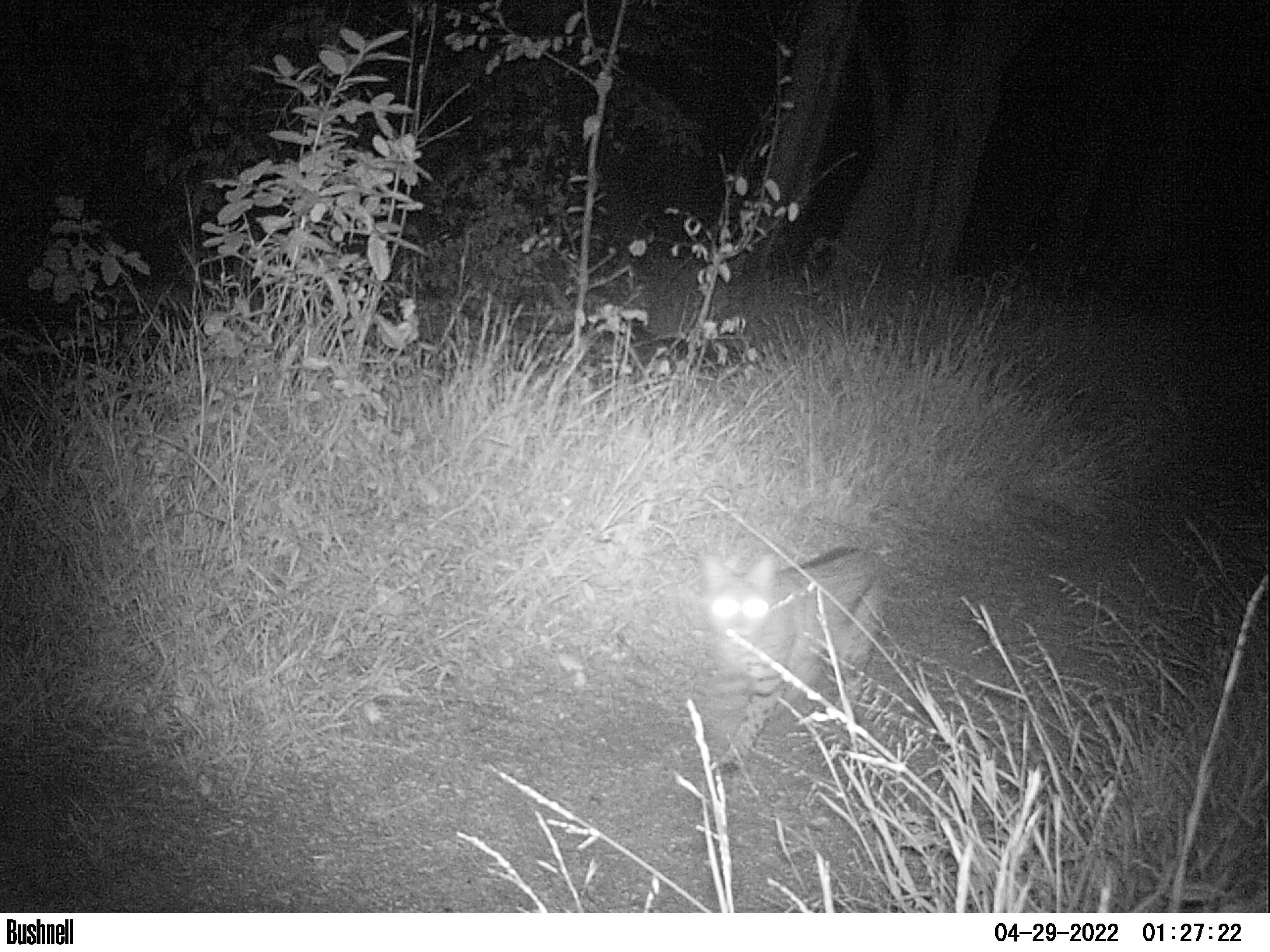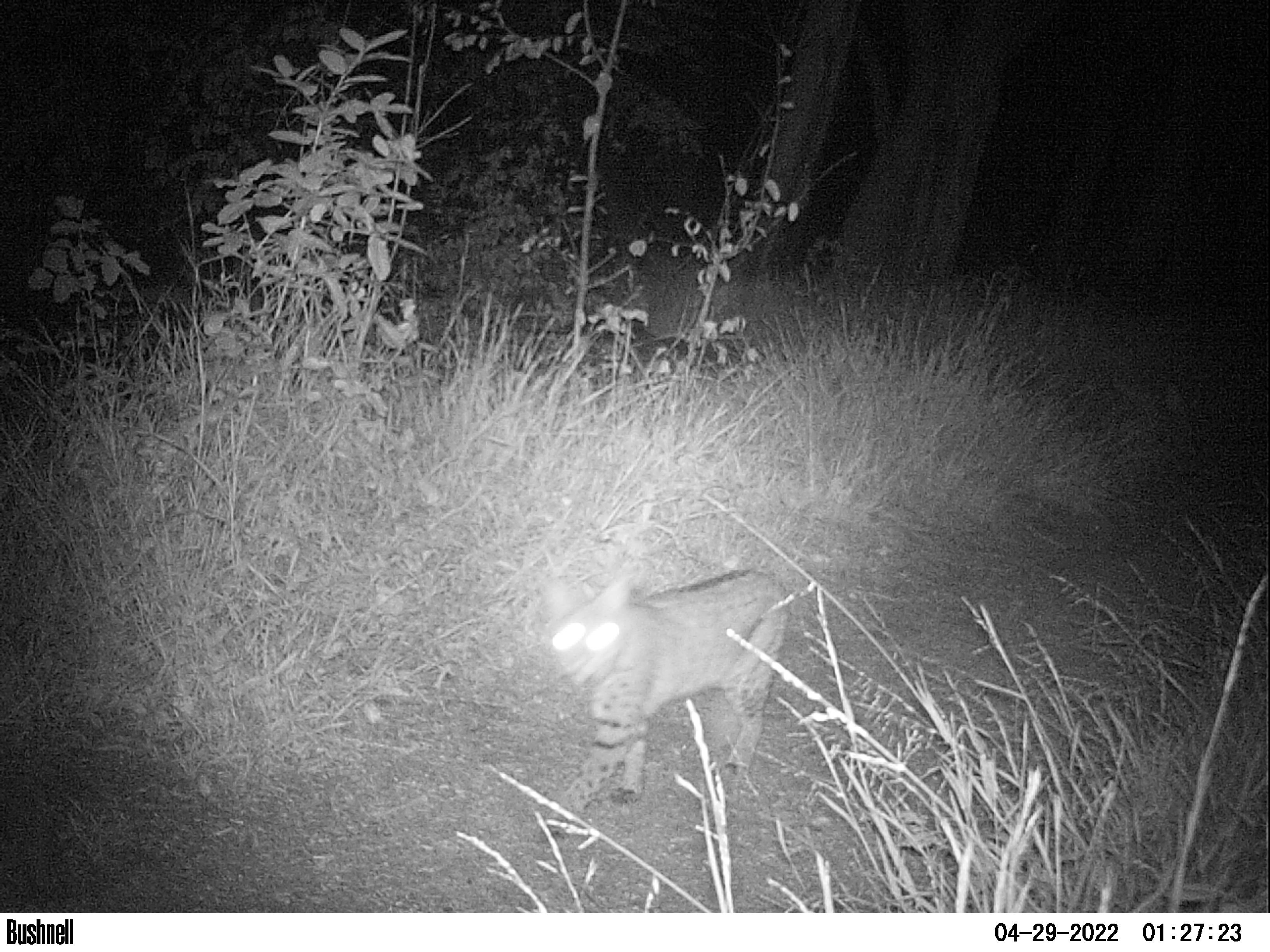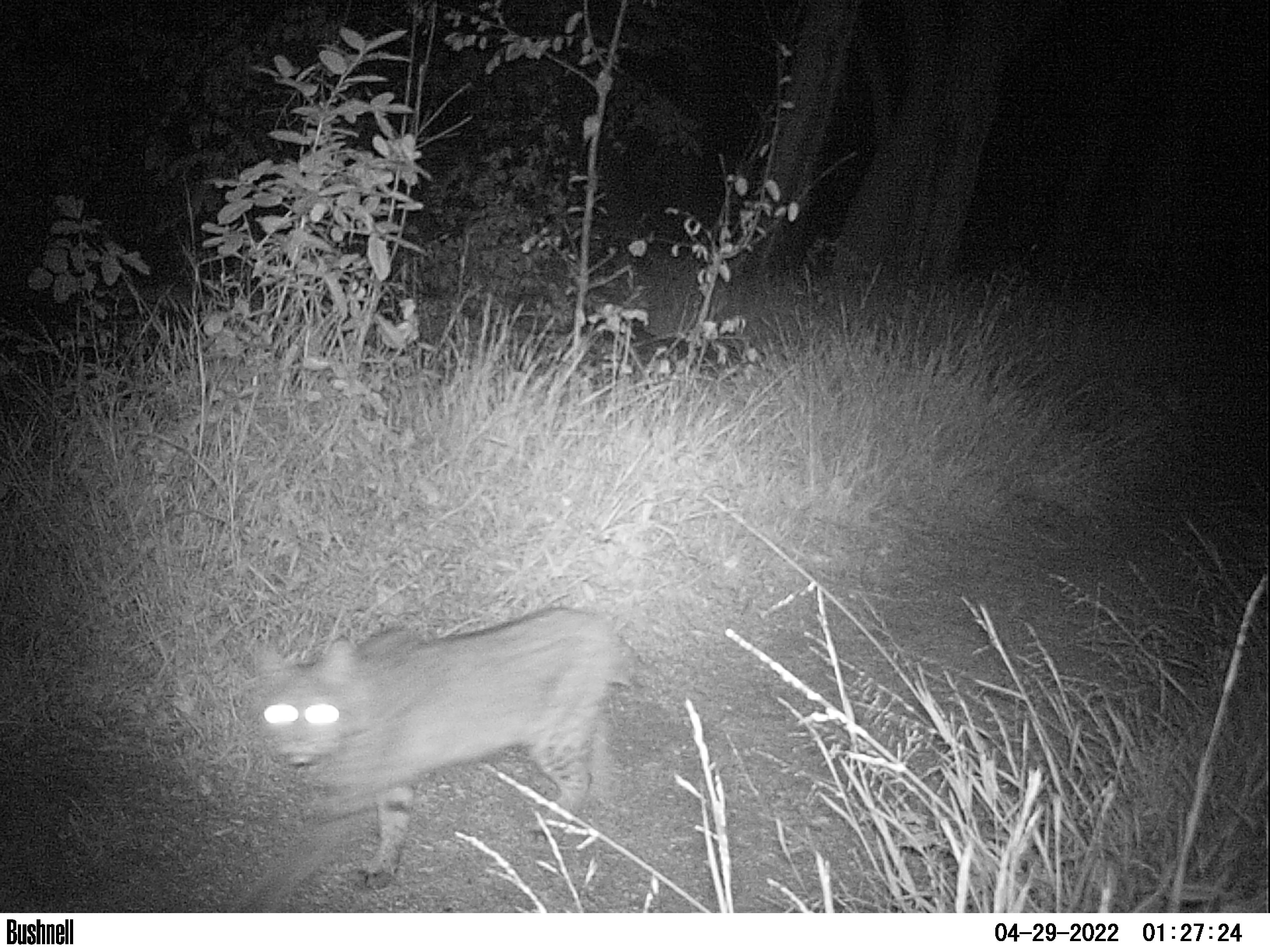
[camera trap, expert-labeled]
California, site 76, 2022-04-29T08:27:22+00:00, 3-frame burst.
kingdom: Animalia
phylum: Chordata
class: Mammalia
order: Carnivora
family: Felidae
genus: Lynx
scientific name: Lynx rufus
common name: bobcat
Bobcat (Lynx rufus).